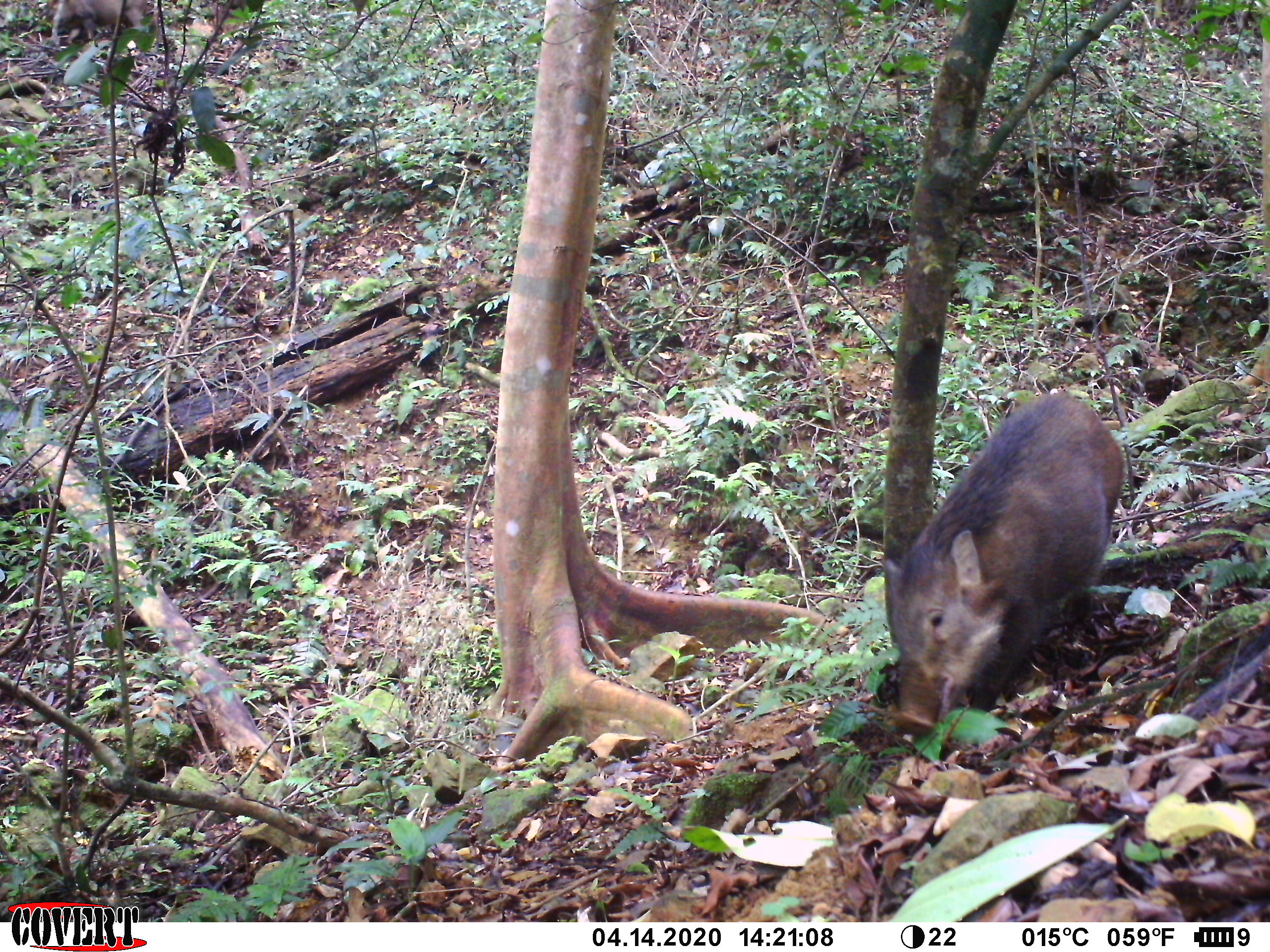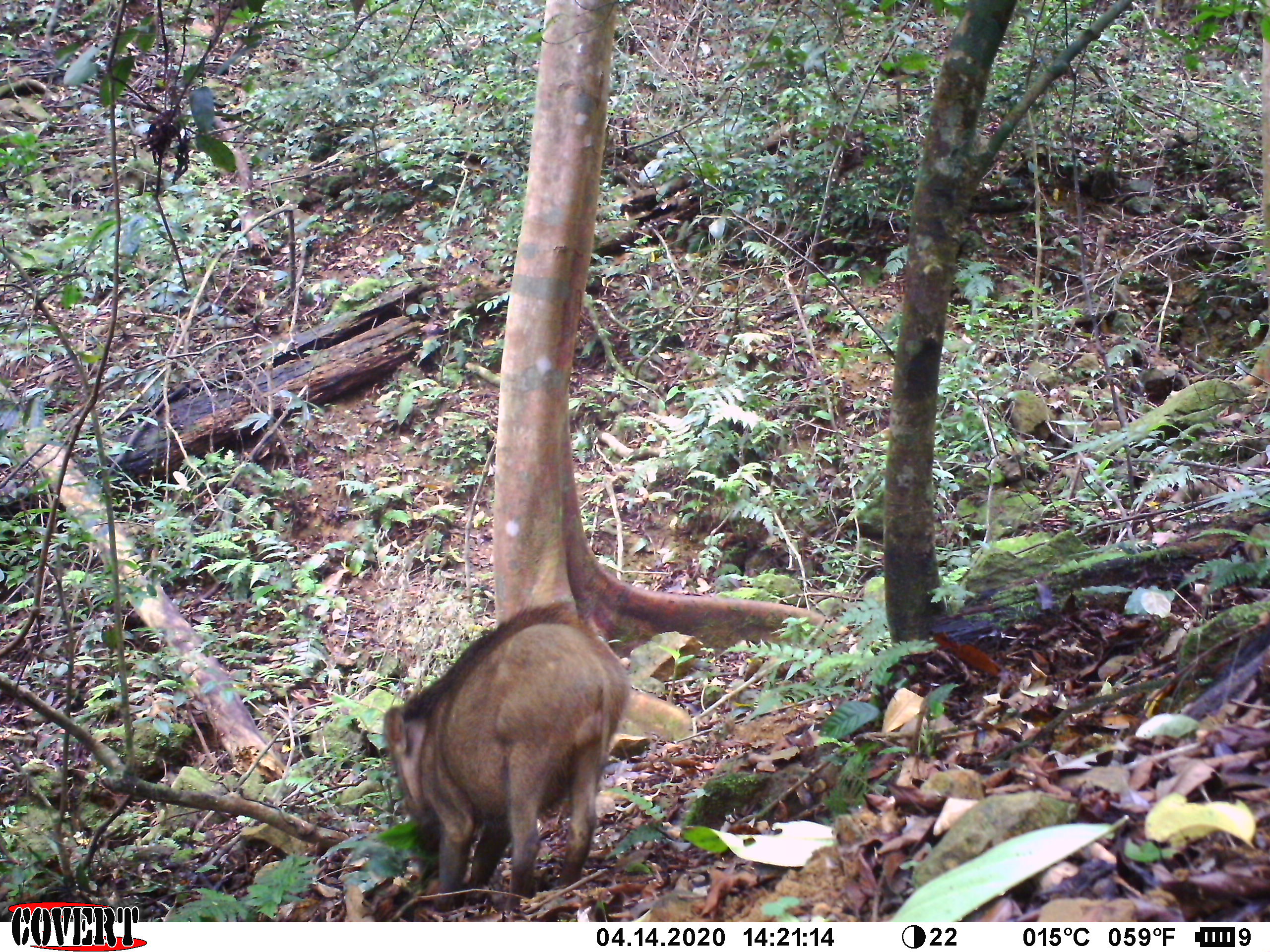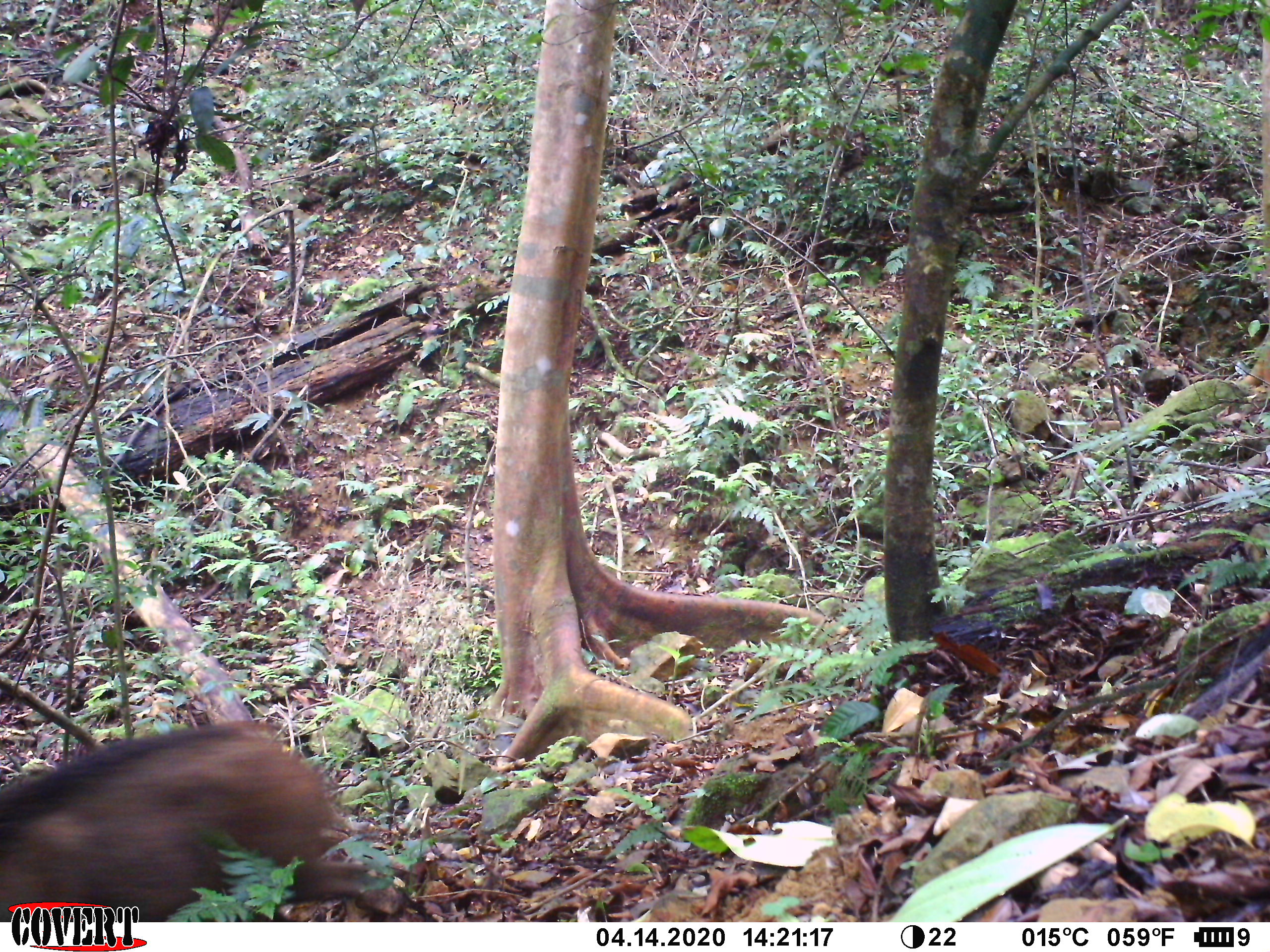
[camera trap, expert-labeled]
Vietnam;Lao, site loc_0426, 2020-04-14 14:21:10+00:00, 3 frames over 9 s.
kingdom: Animalia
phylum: Chordata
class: Mammalia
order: Artiodactyla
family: Suidae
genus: Sus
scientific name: Sus scrofa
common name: eurasian wild pig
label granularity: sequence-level